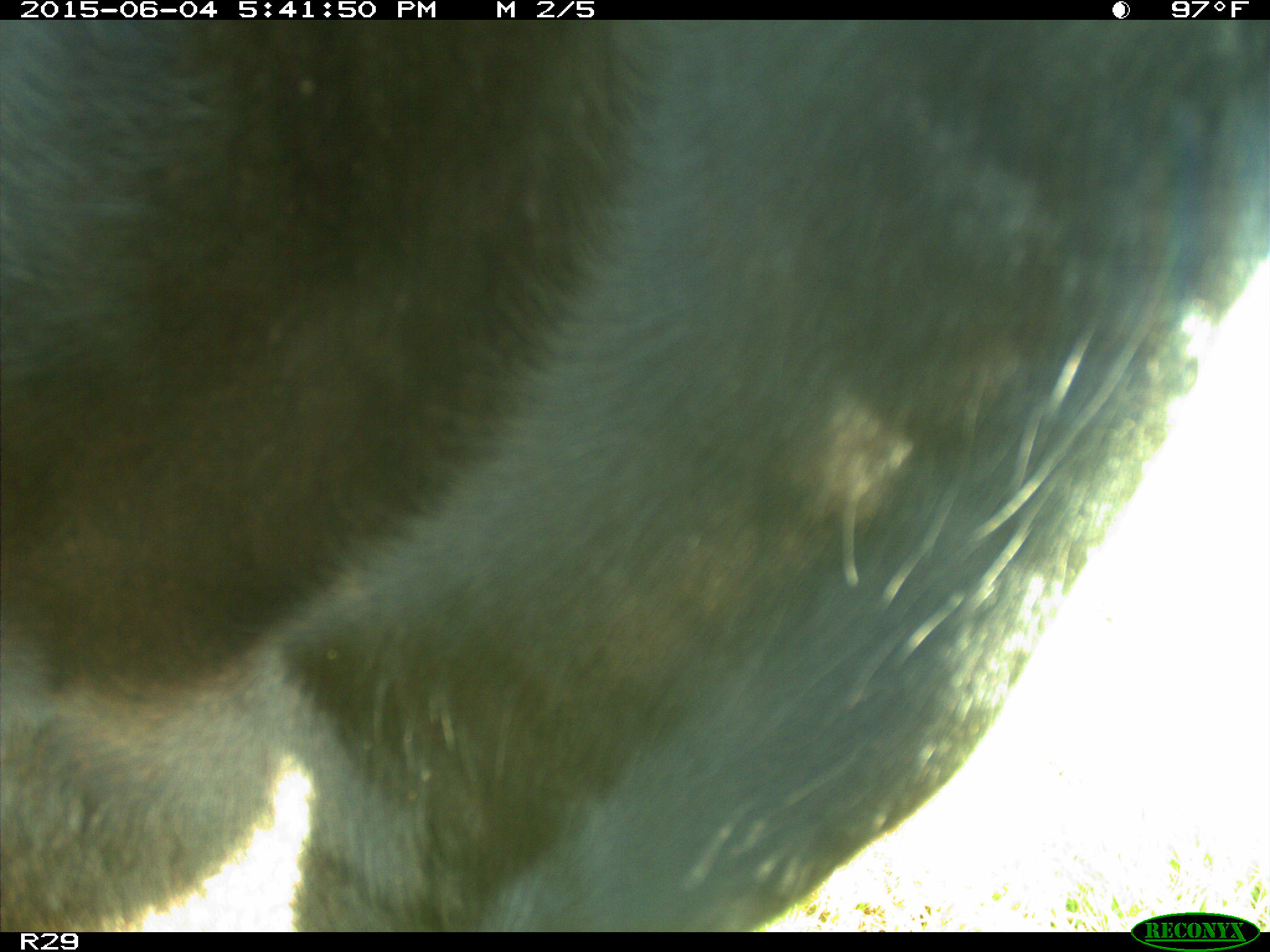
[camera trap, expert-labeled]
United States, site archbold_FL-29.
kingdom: Animalia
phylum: Chordata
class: Mammalia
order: Artiodactyla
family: Bovidae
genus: Bos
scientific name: Bos taurus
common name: domestic cow